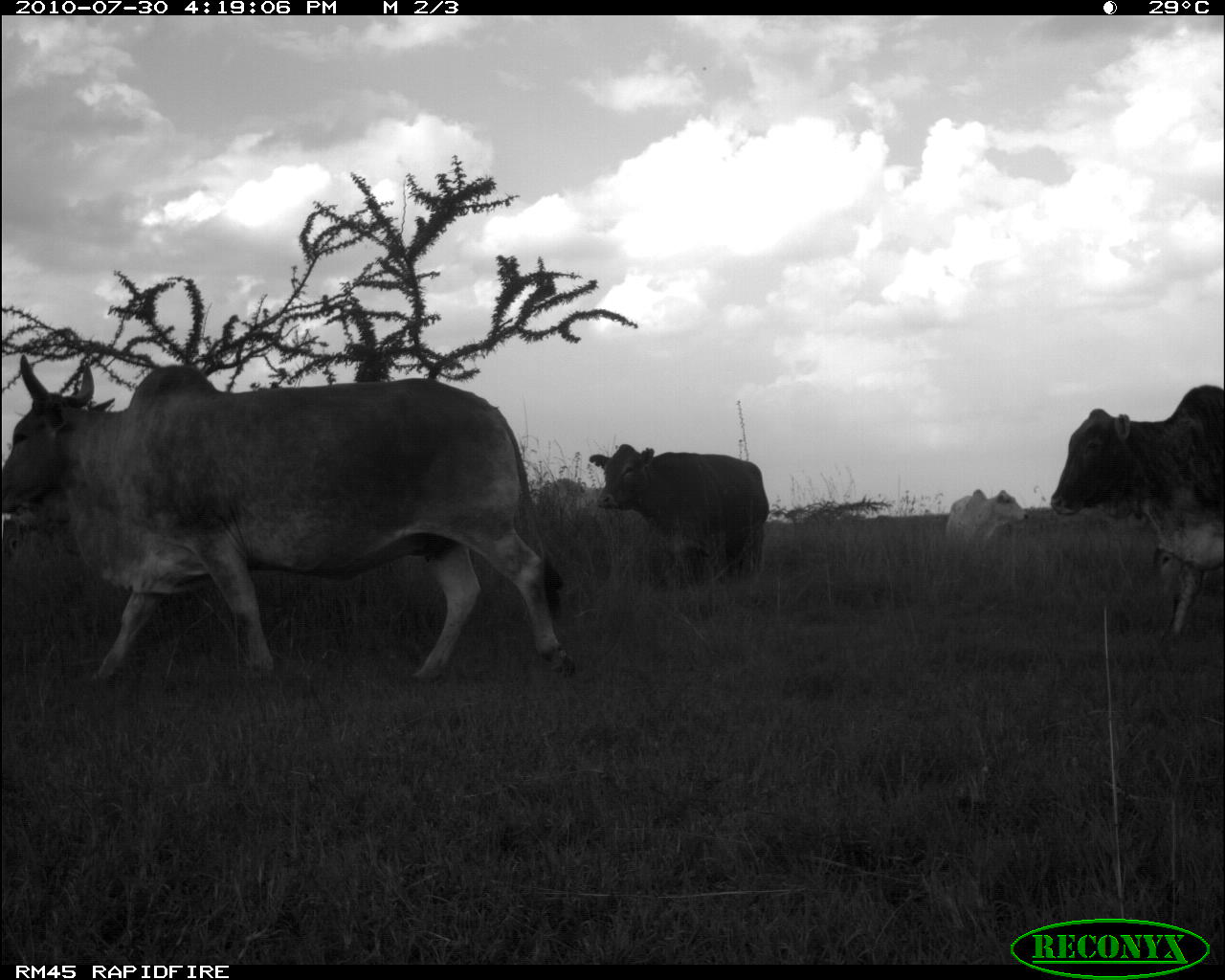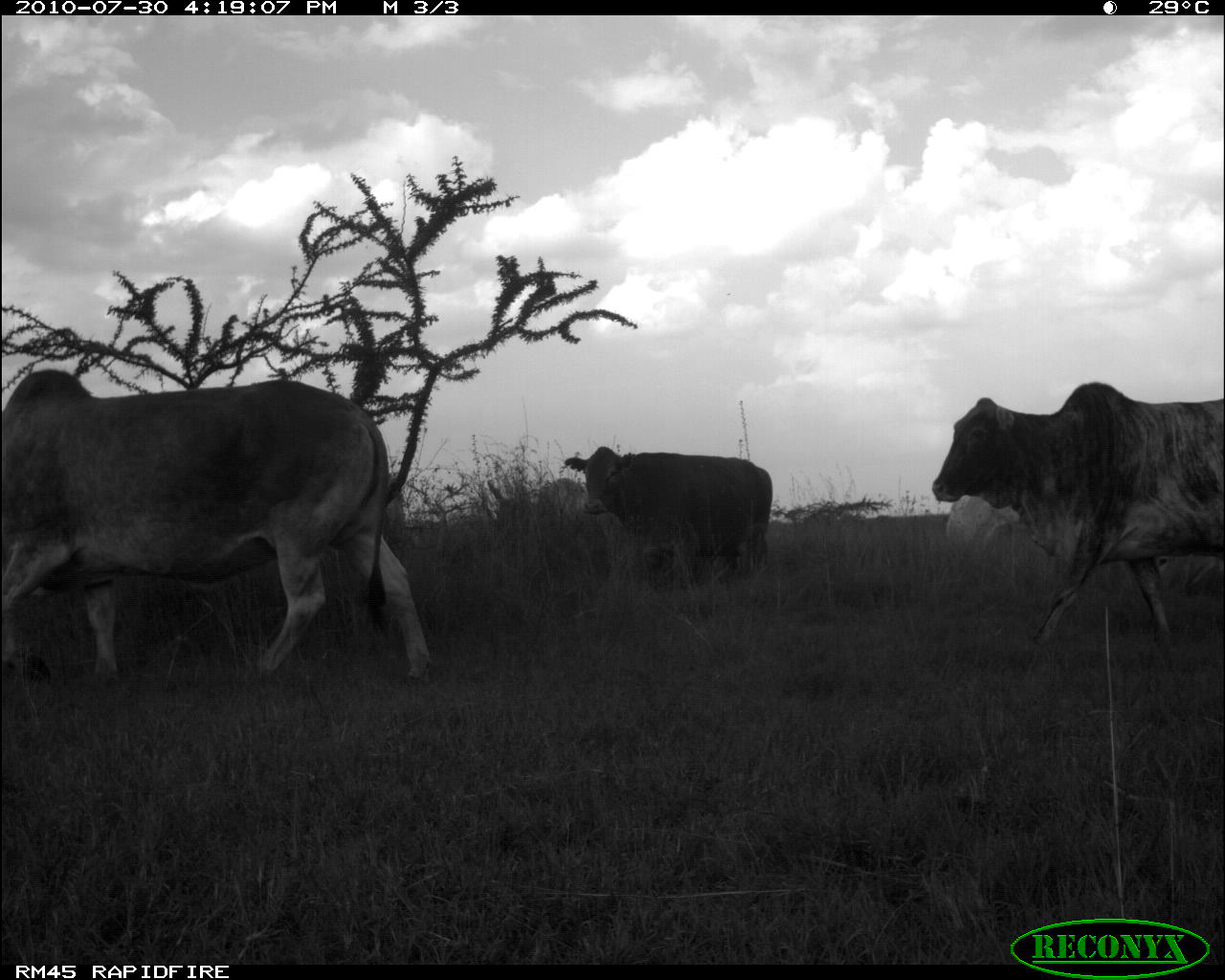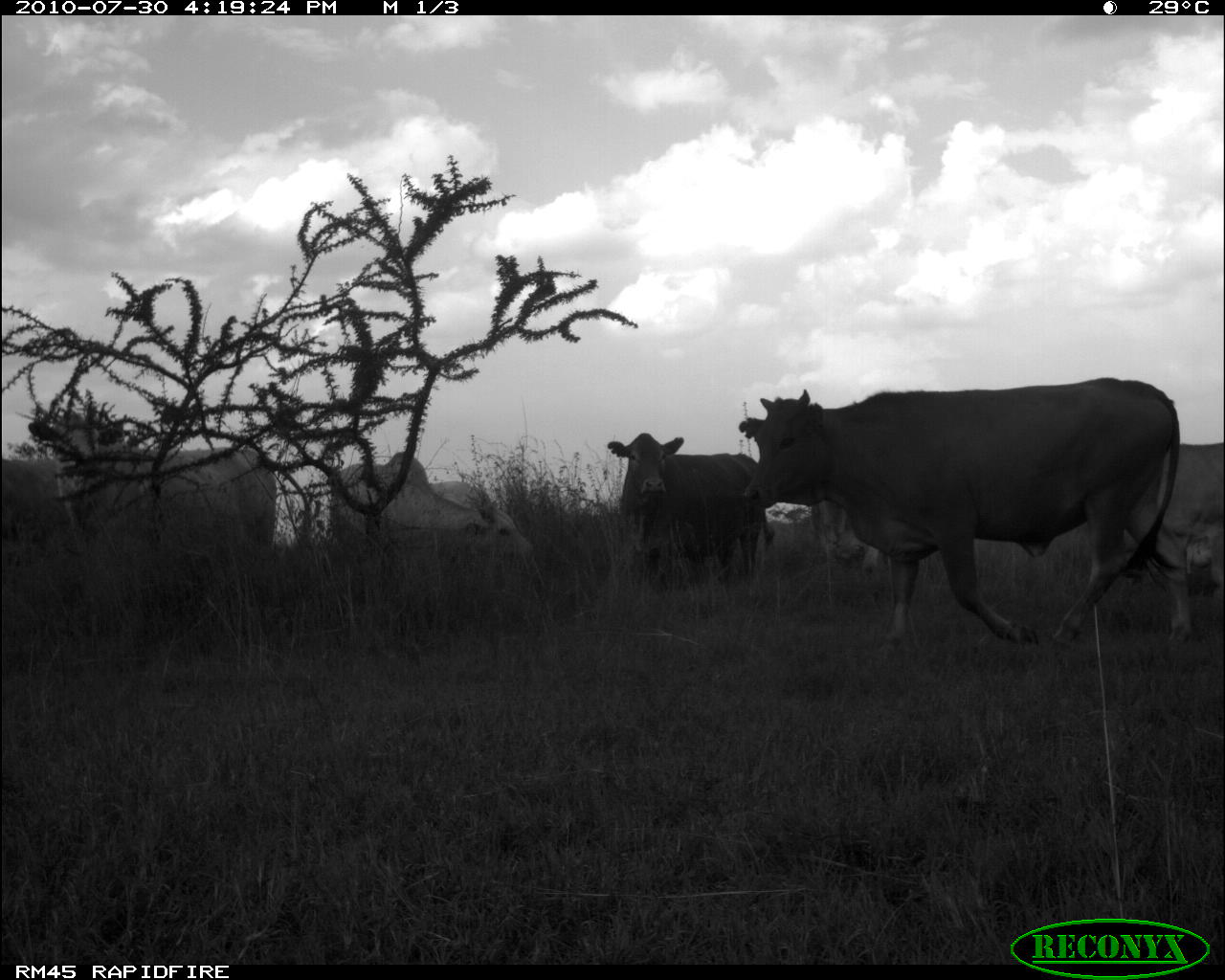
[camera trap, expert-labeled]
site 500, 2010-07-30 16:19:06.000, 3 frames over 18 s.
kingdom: Animalia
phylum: Chordata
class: Mammalia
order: Artiodactyla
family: Bovidae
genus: Tragelaphus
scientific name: Tragelaphus oryx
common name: eland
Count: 4.